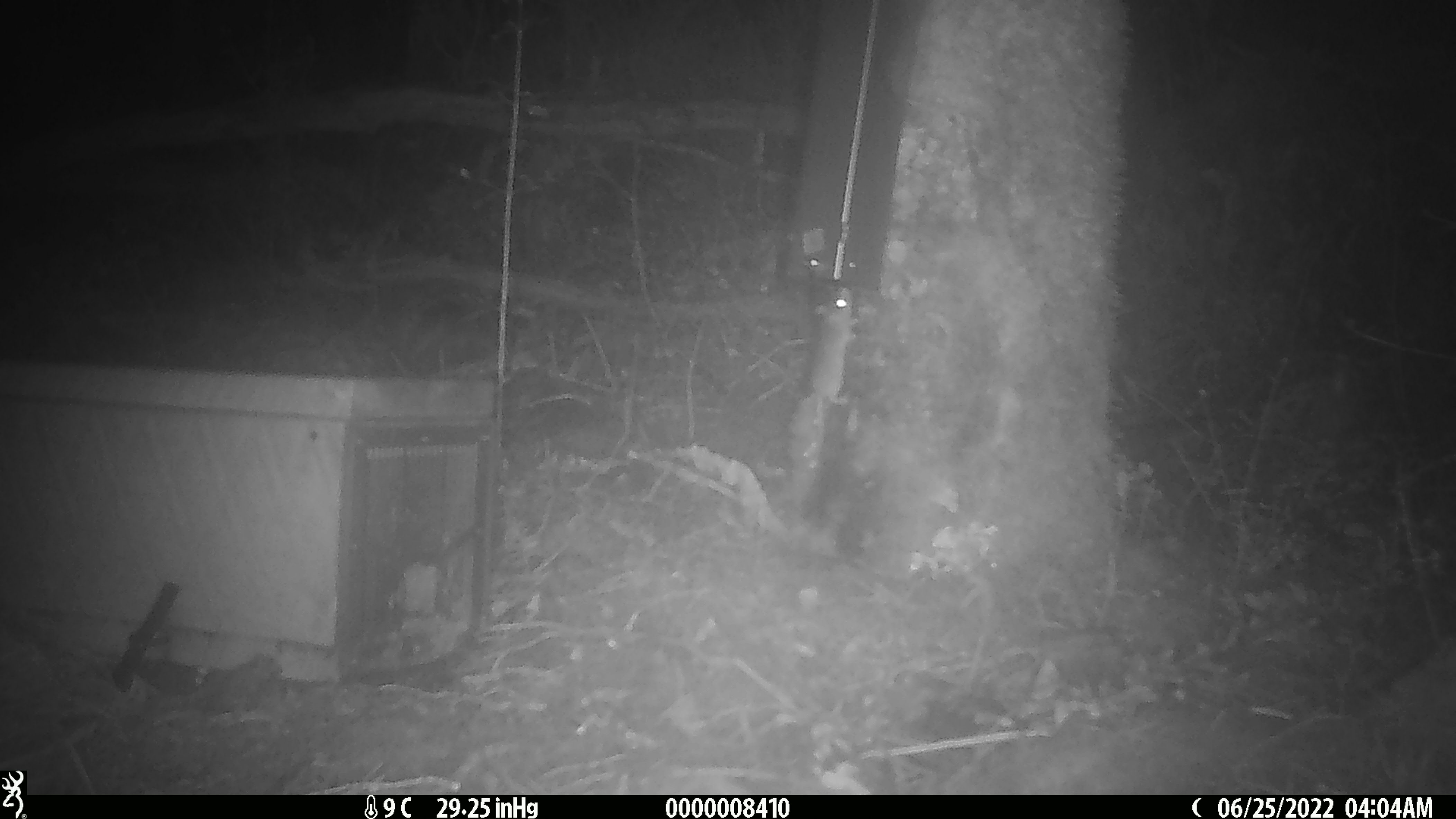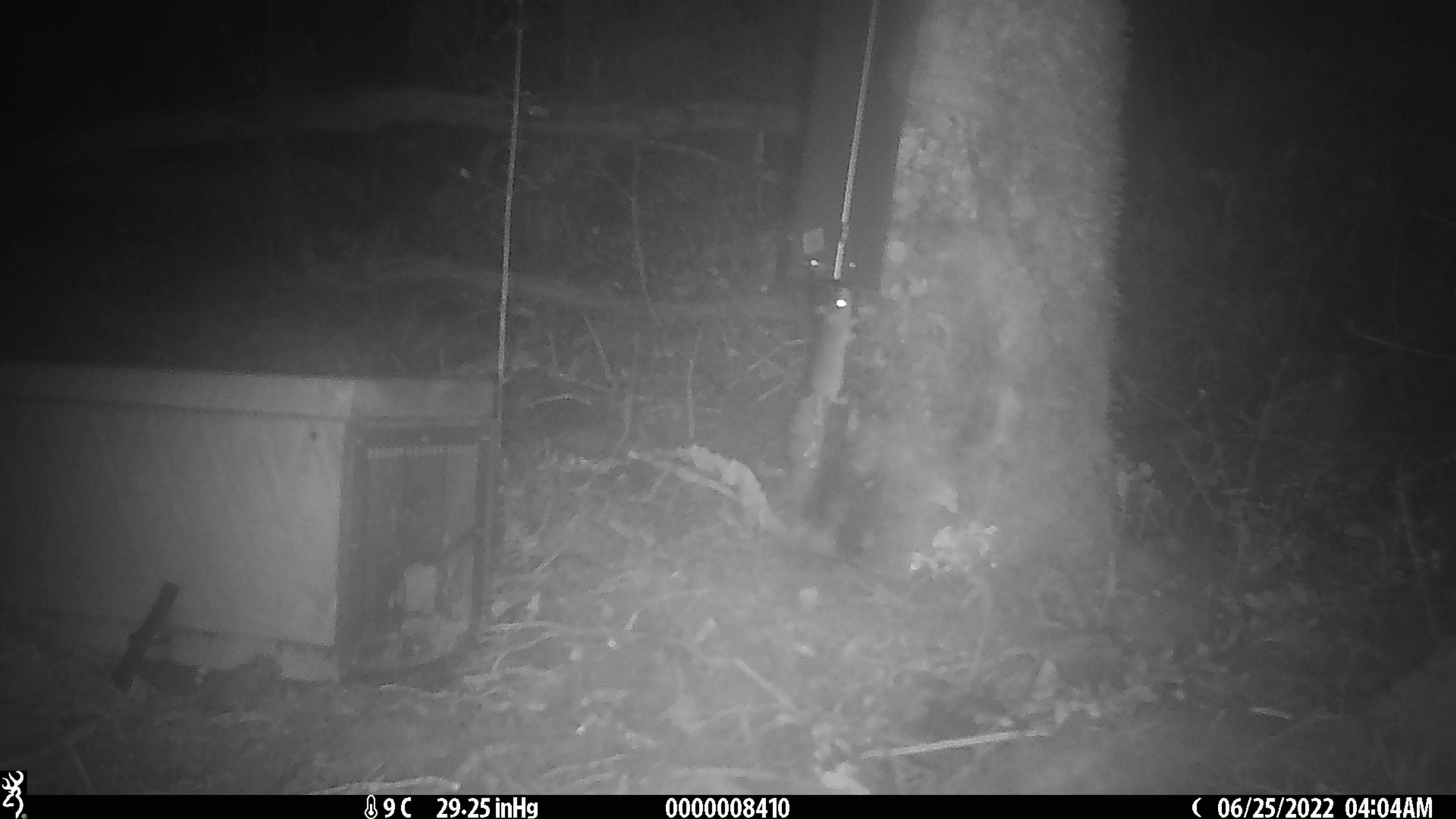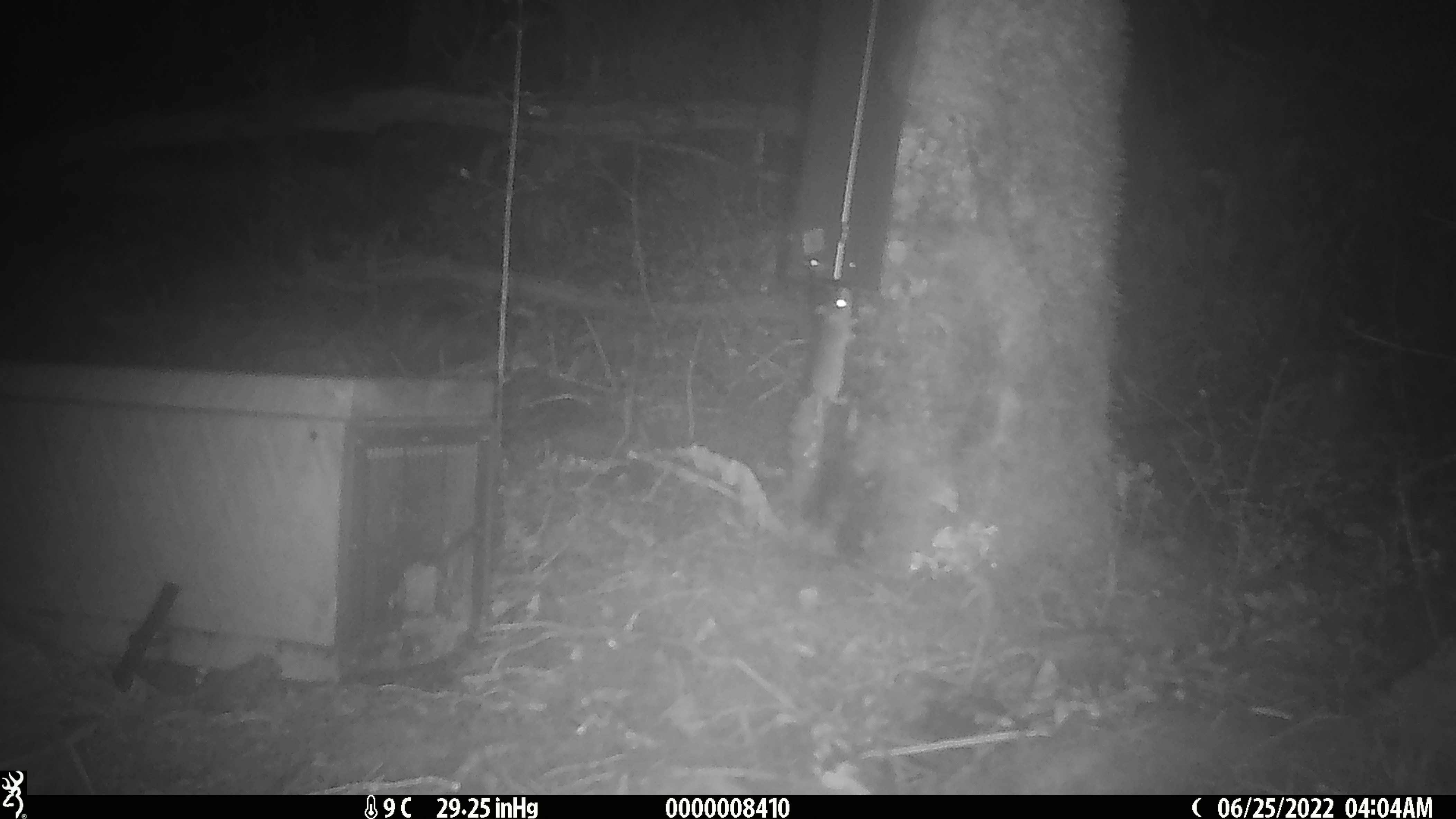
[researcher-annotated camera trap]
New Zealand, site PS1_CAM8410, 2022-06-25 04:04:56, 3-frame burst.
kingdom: Animalia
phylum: Chordata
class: Mammalia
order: Rodentia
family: Muridae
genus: Mus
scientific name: Mus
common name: mouse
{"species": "mouse (Mus)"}